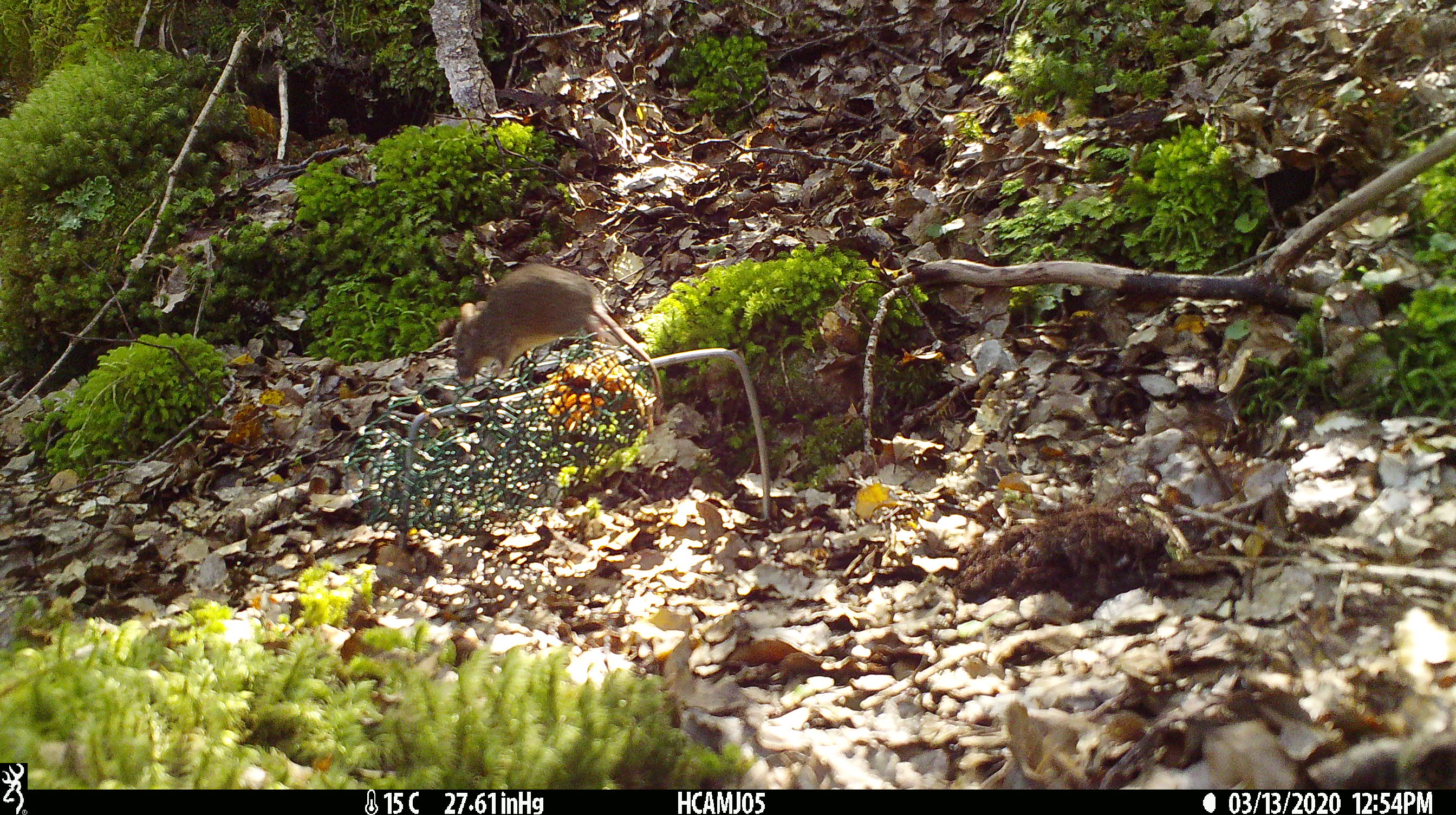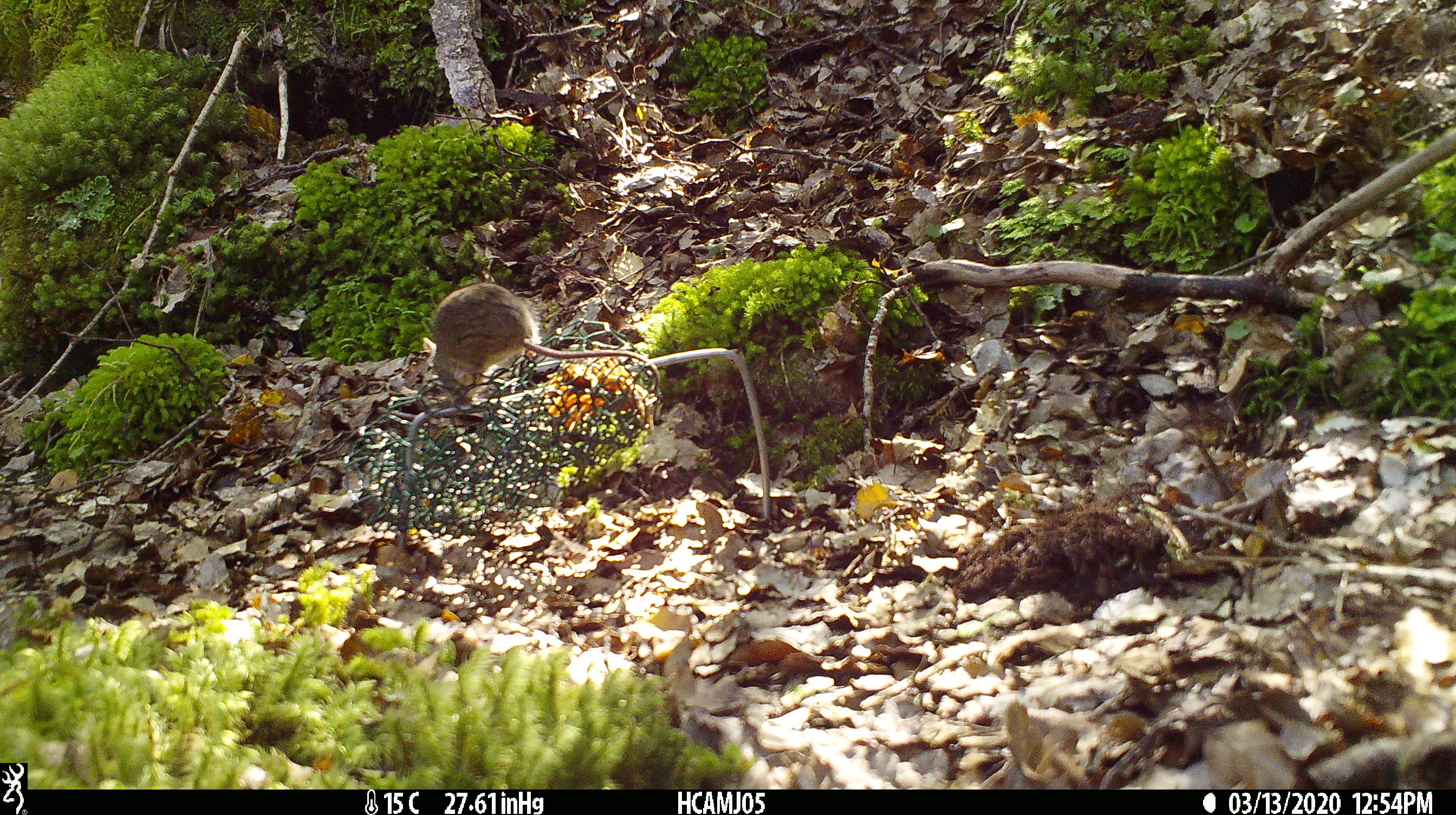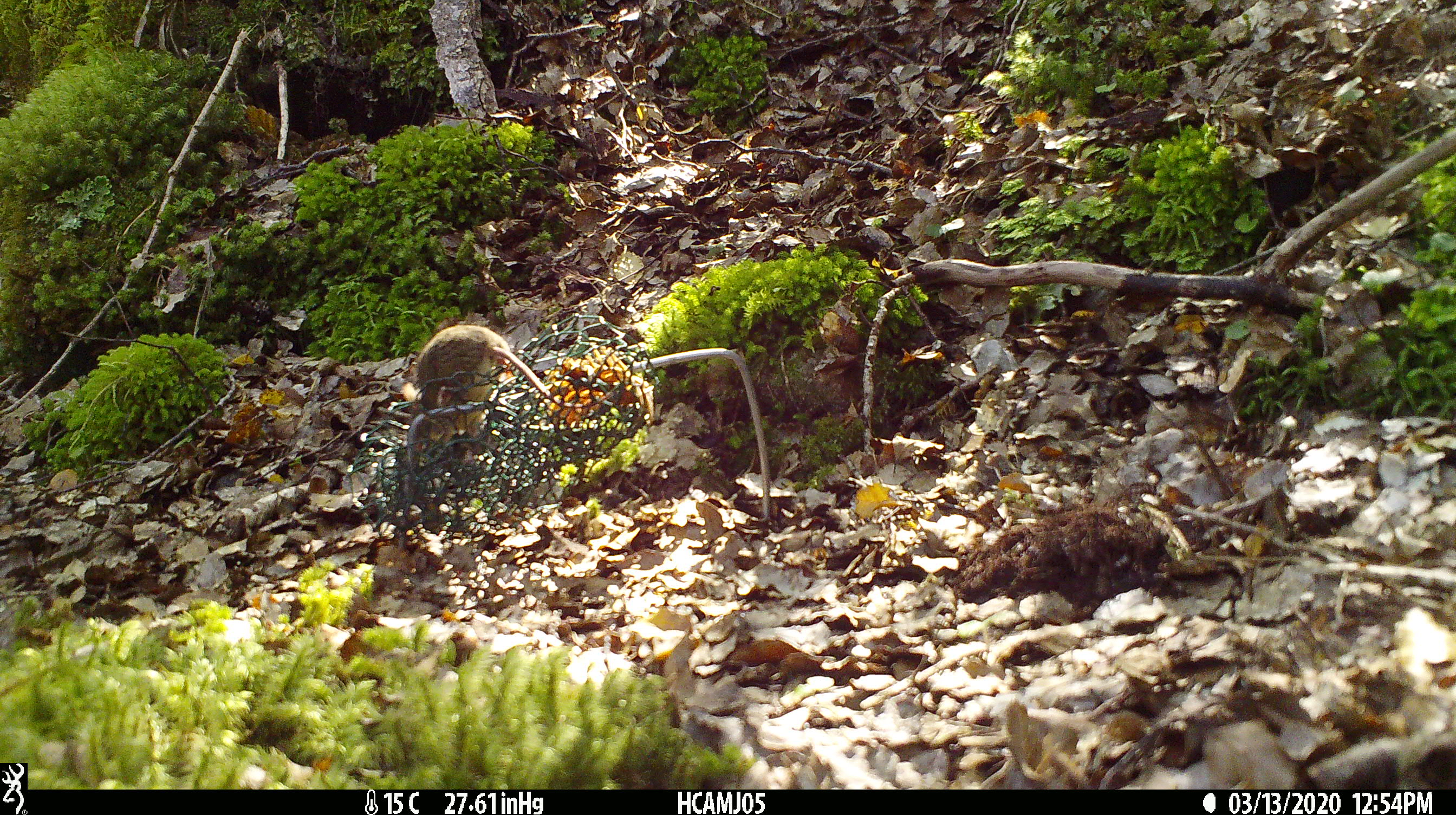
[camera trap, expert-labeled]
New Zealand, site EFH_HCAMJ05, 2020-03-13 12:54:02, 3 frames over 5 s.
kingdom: Animalia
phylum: Chordata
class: Mammalia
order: Rodentia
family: Muridae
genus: Mus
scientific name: Mus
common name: mouse